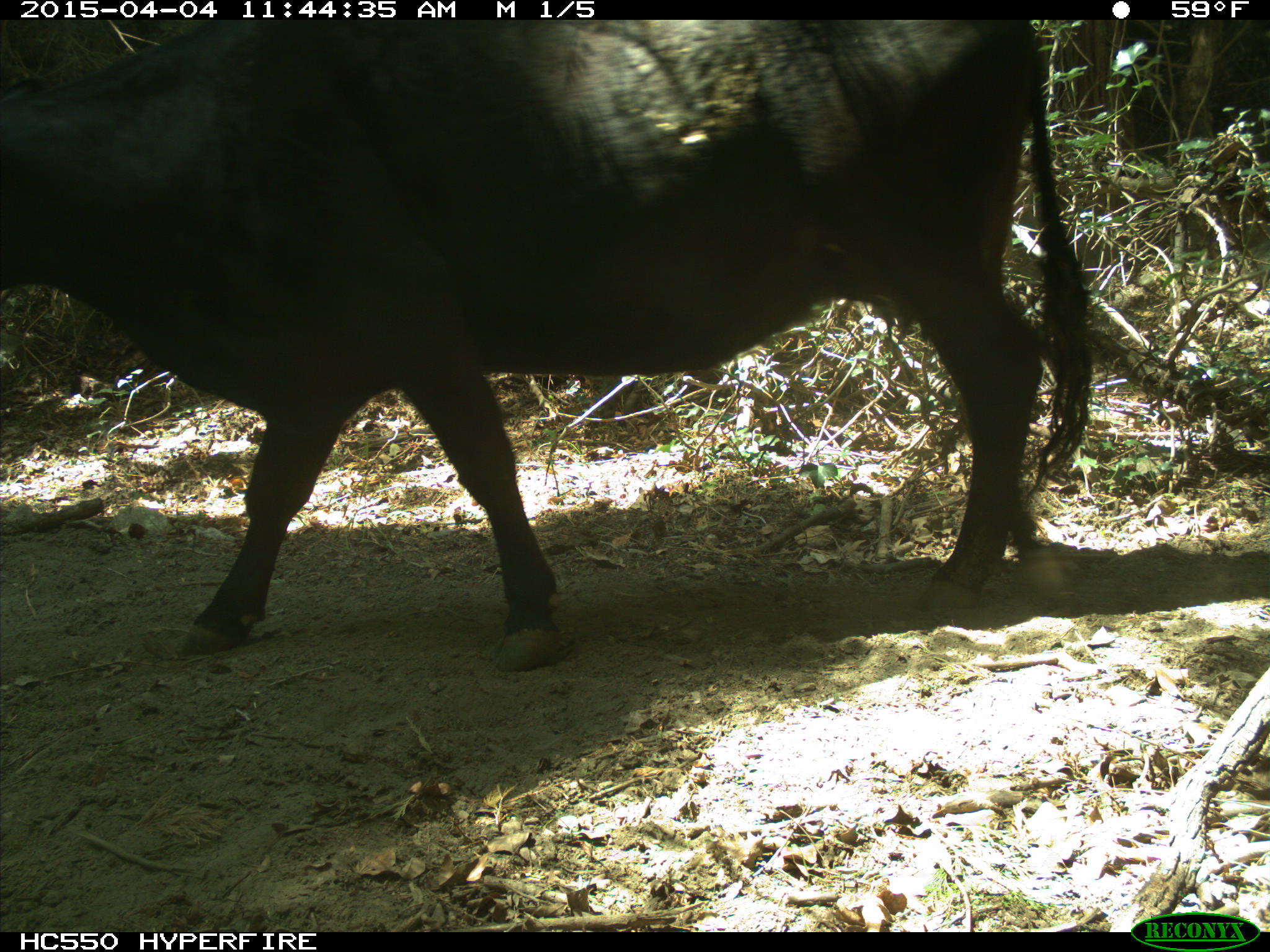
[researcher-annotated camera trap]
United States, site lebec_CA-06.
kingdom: Animalia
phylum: Chordata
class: Mammalia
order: Artiodactyla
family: Bovidae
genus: Bos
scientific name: Bos taurus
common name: domestic cow